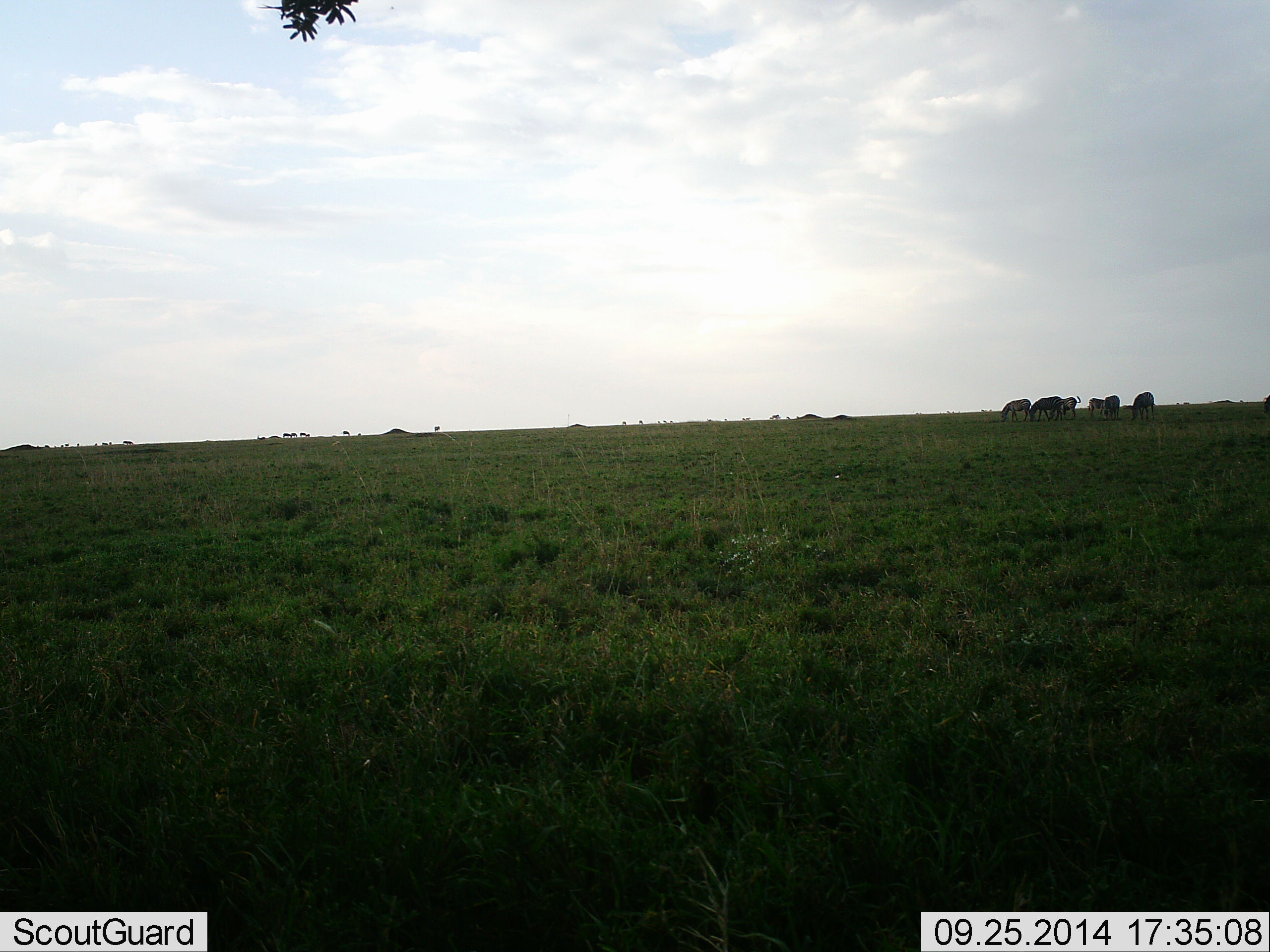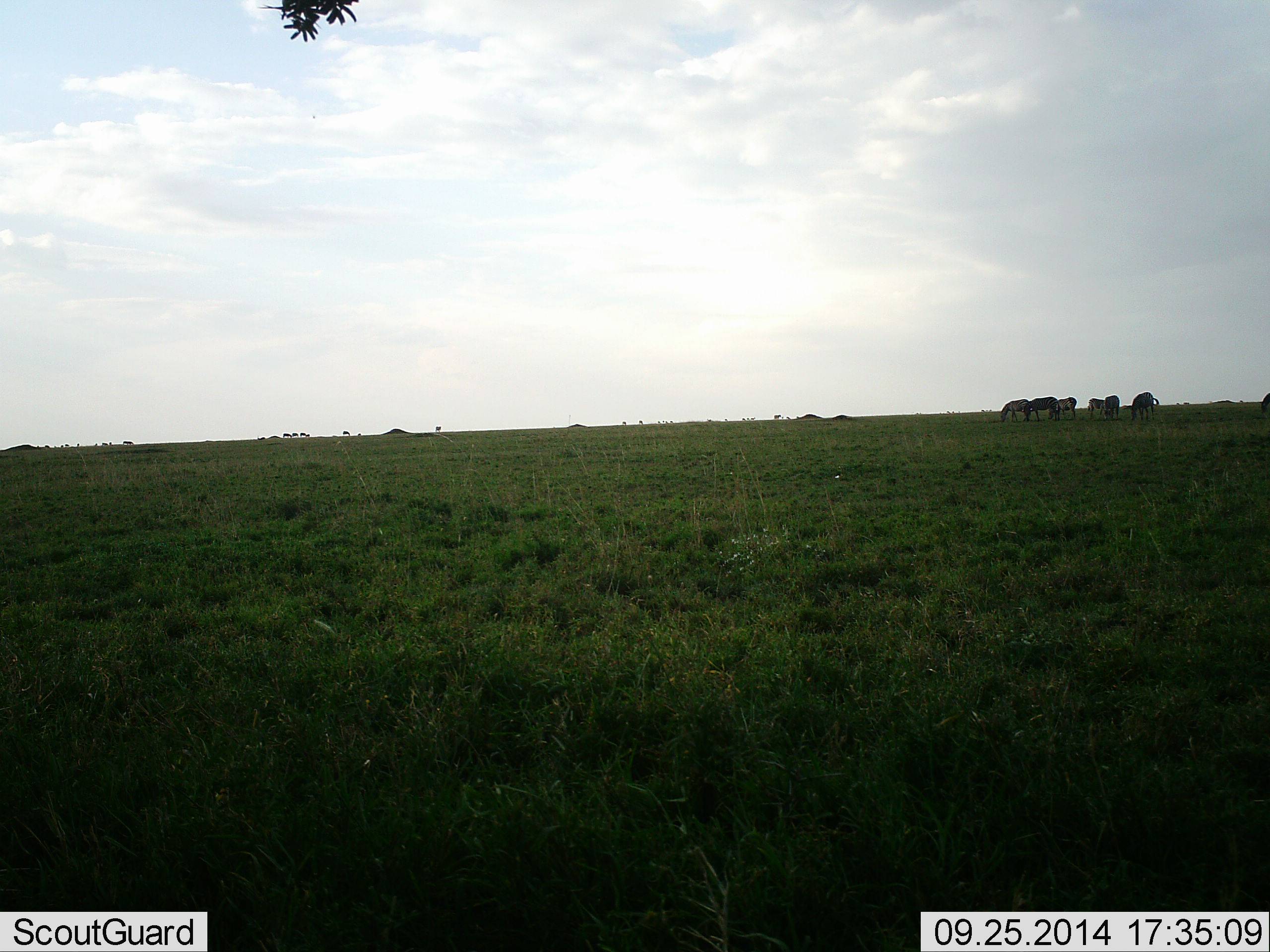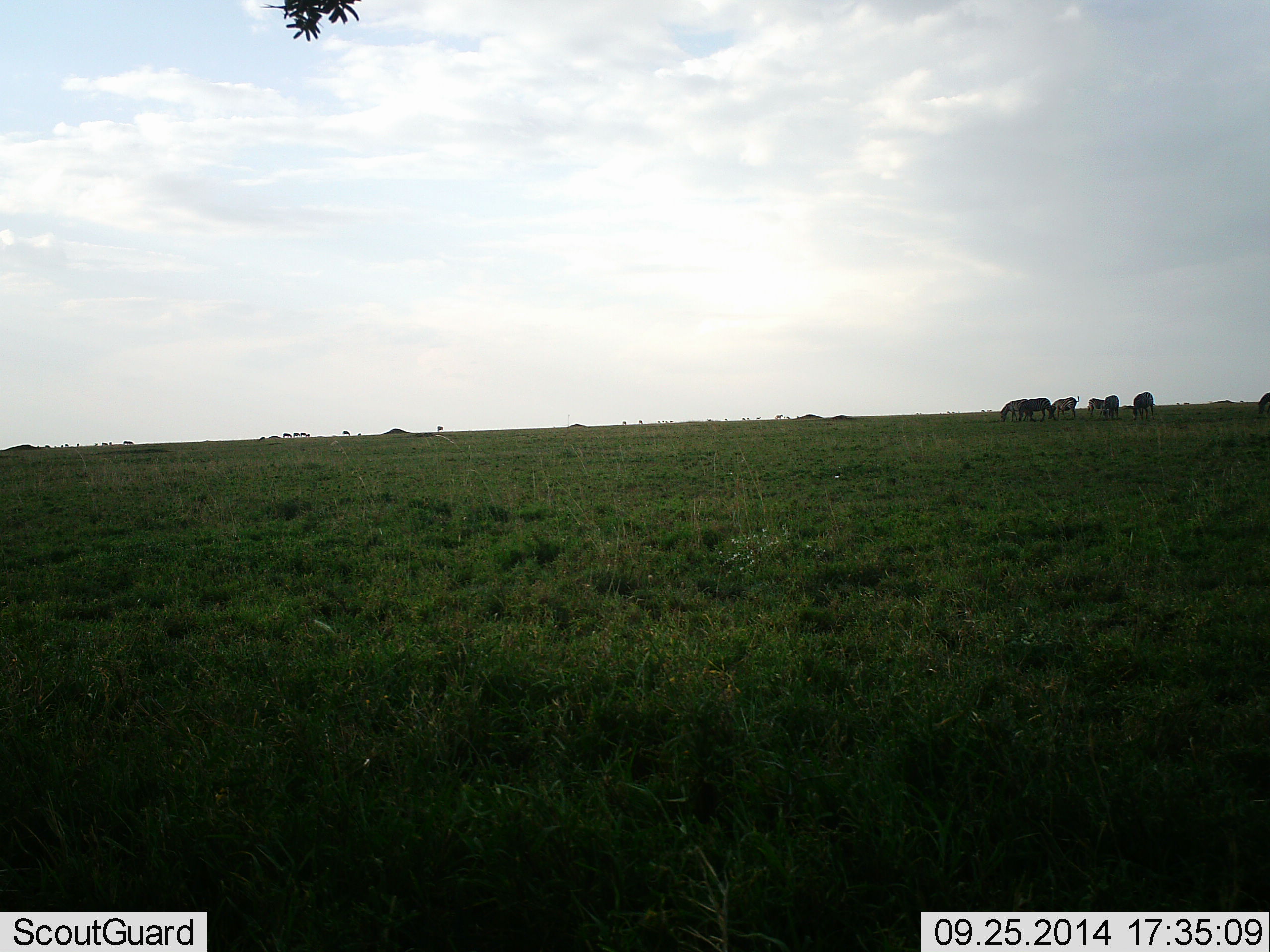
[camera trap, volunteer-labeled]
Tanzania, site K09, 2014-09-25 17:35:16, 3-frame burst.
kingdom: Animalia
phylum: Chordata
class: Mammalia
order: Perissodactyla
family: Equidae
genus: Equus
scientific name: Equus quagga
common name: plains zebra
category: zebra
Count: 7.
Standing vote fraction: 55%.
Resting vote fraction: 0%.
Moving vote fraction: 9%.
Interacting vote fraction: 0%.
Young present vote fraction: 0%.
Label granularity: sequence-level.